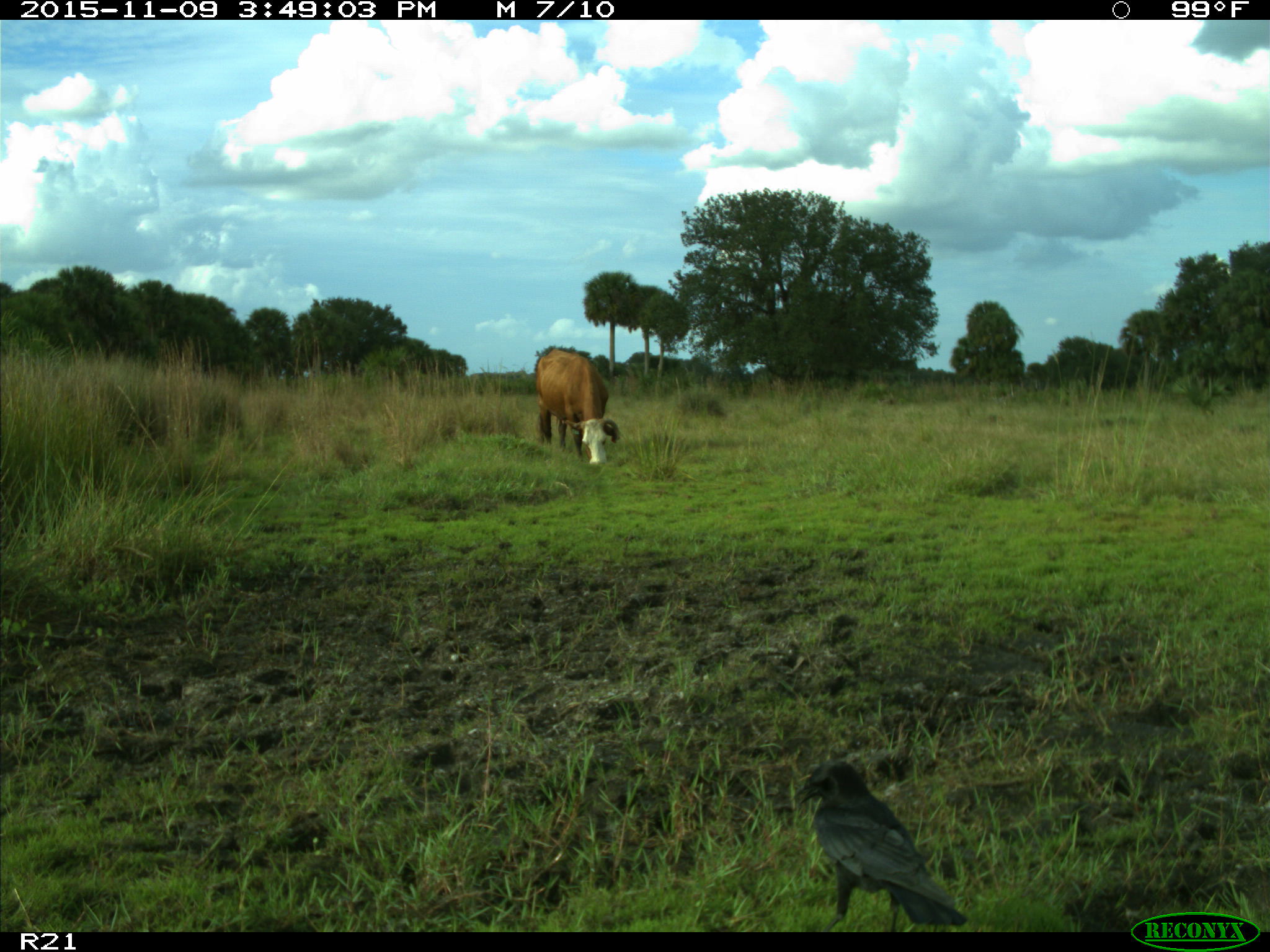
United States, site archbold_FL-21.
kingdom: Animalia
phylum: Chordata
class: Mammalia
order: Artiodactyla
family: Bovidae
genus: Bos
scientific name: Bos taurus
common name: domestic cow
Bos taurus (domestic cow).